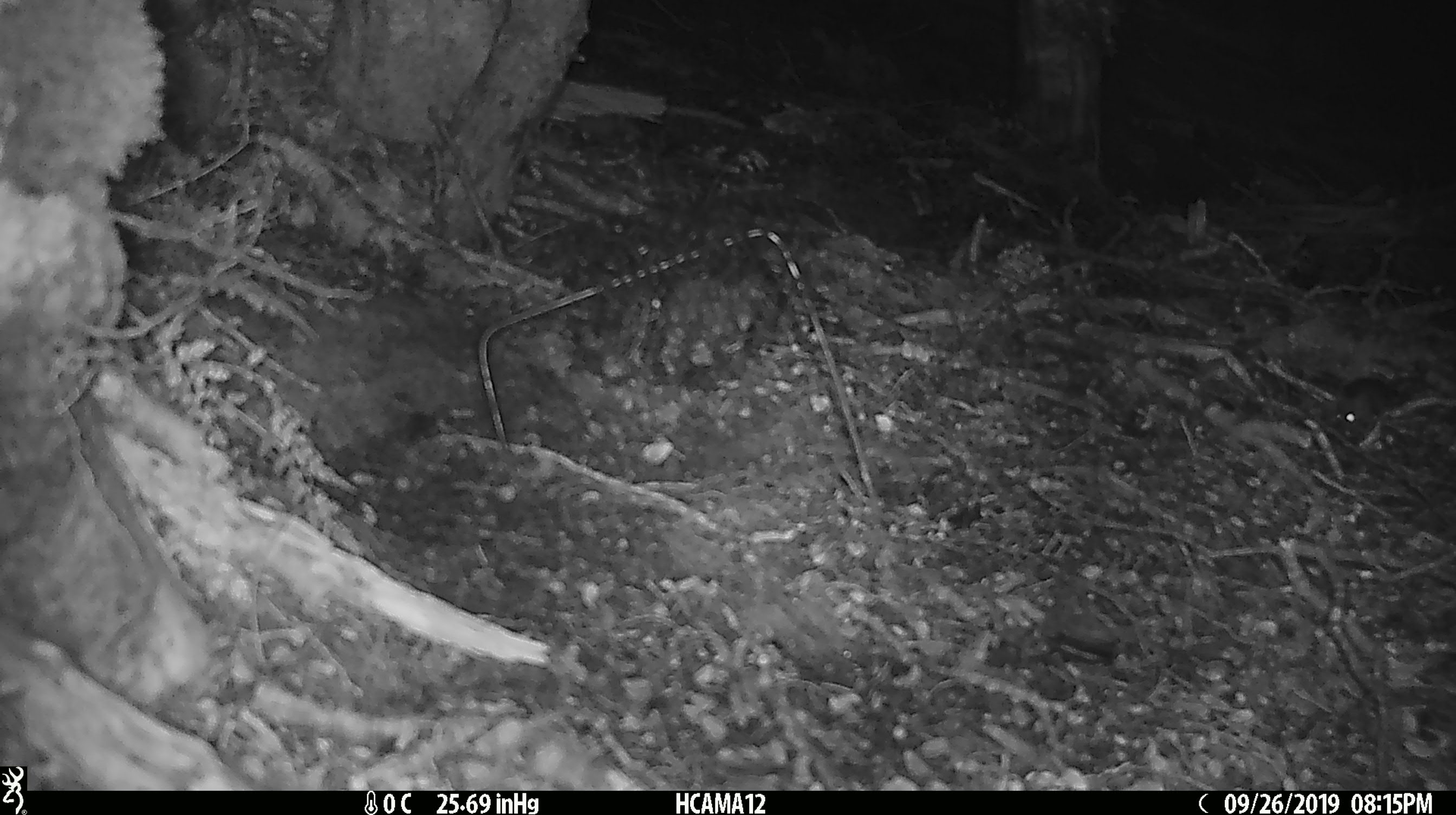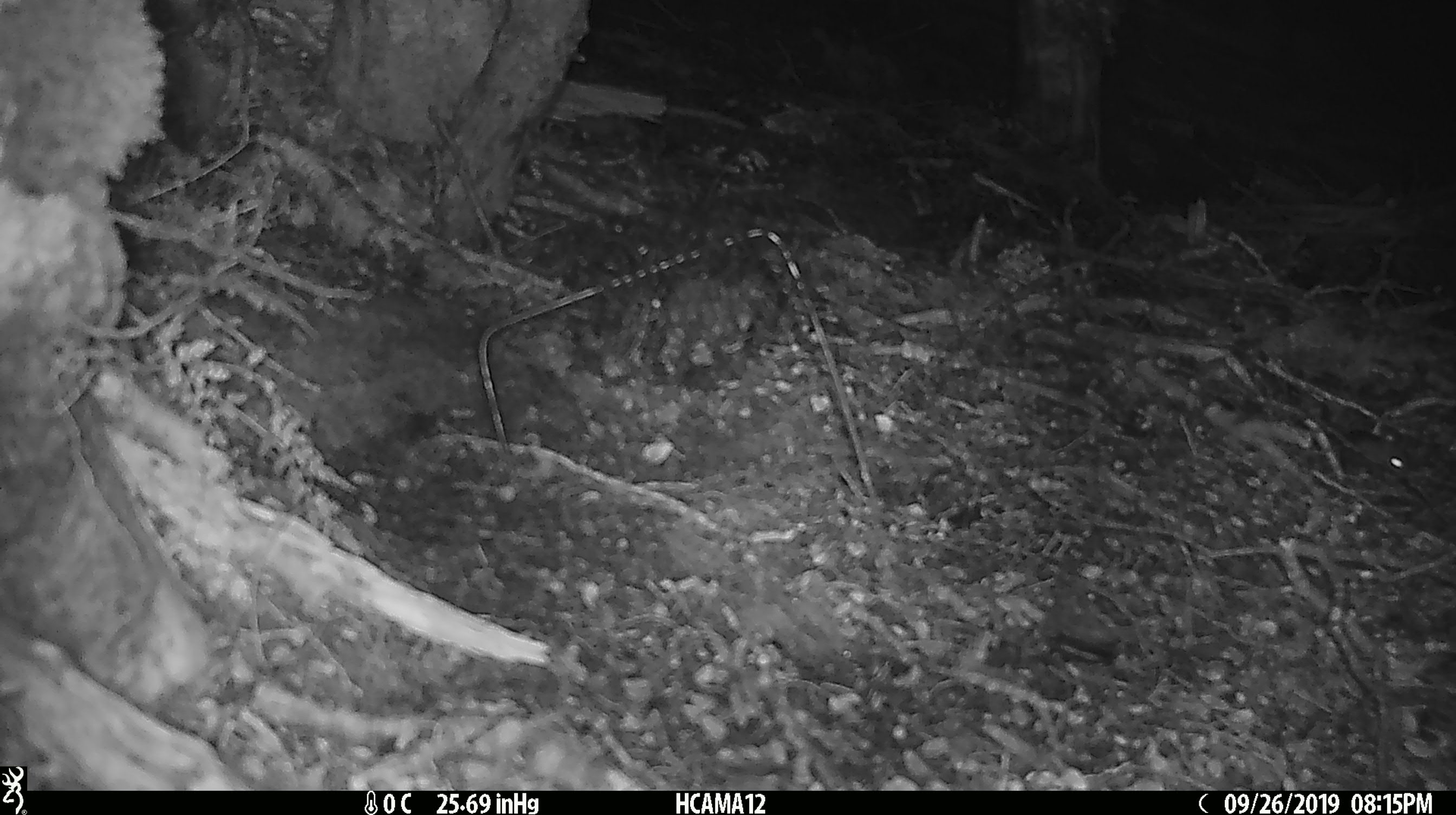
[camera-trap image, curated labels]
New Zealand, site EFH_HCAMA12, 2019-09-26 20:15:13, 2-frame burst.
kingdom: Animalia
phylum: Chordata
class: Mammalia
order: Rodentia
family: Muridae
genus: Mus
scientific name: Mus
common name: mouse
Mouse (Mus).